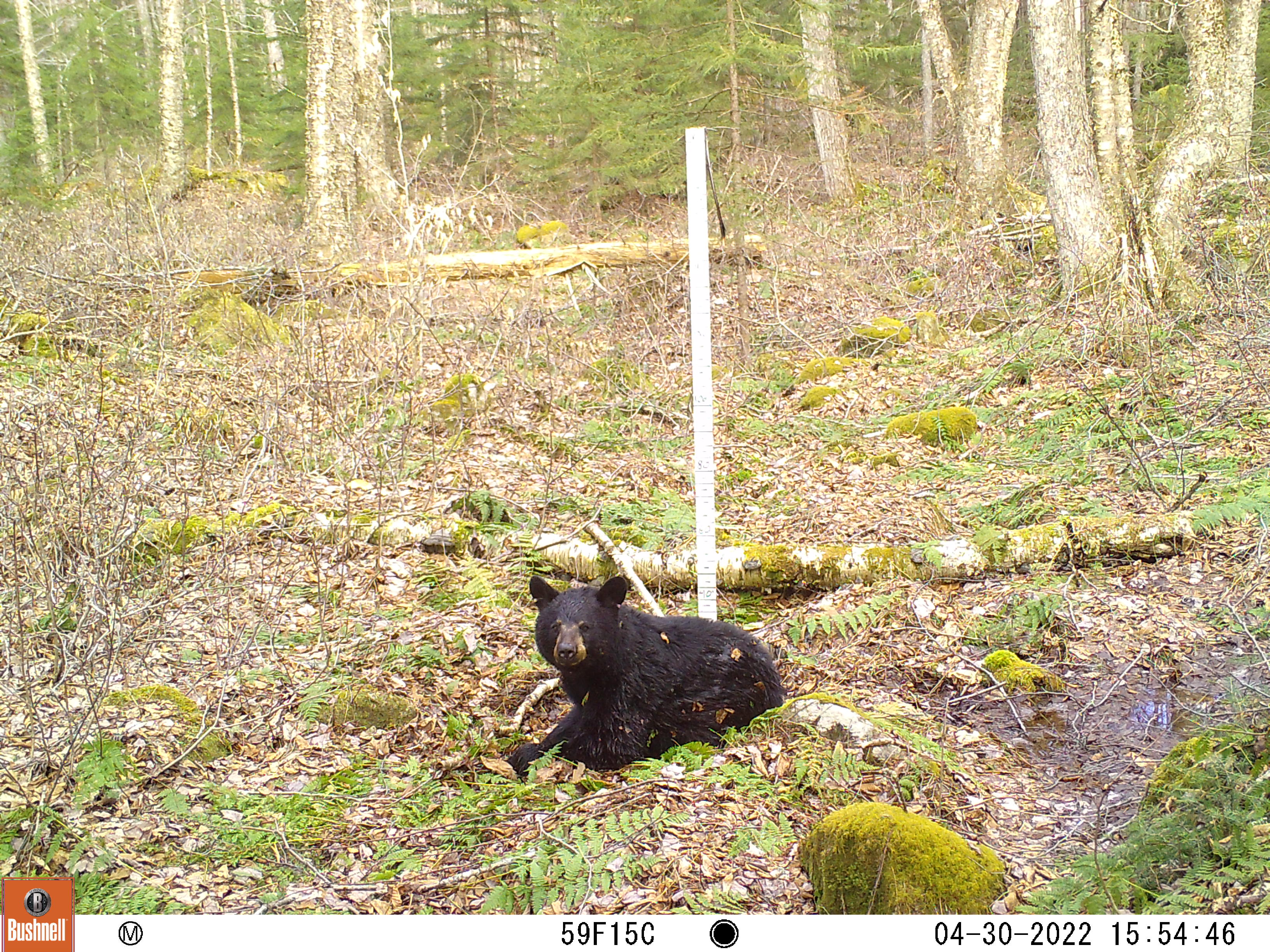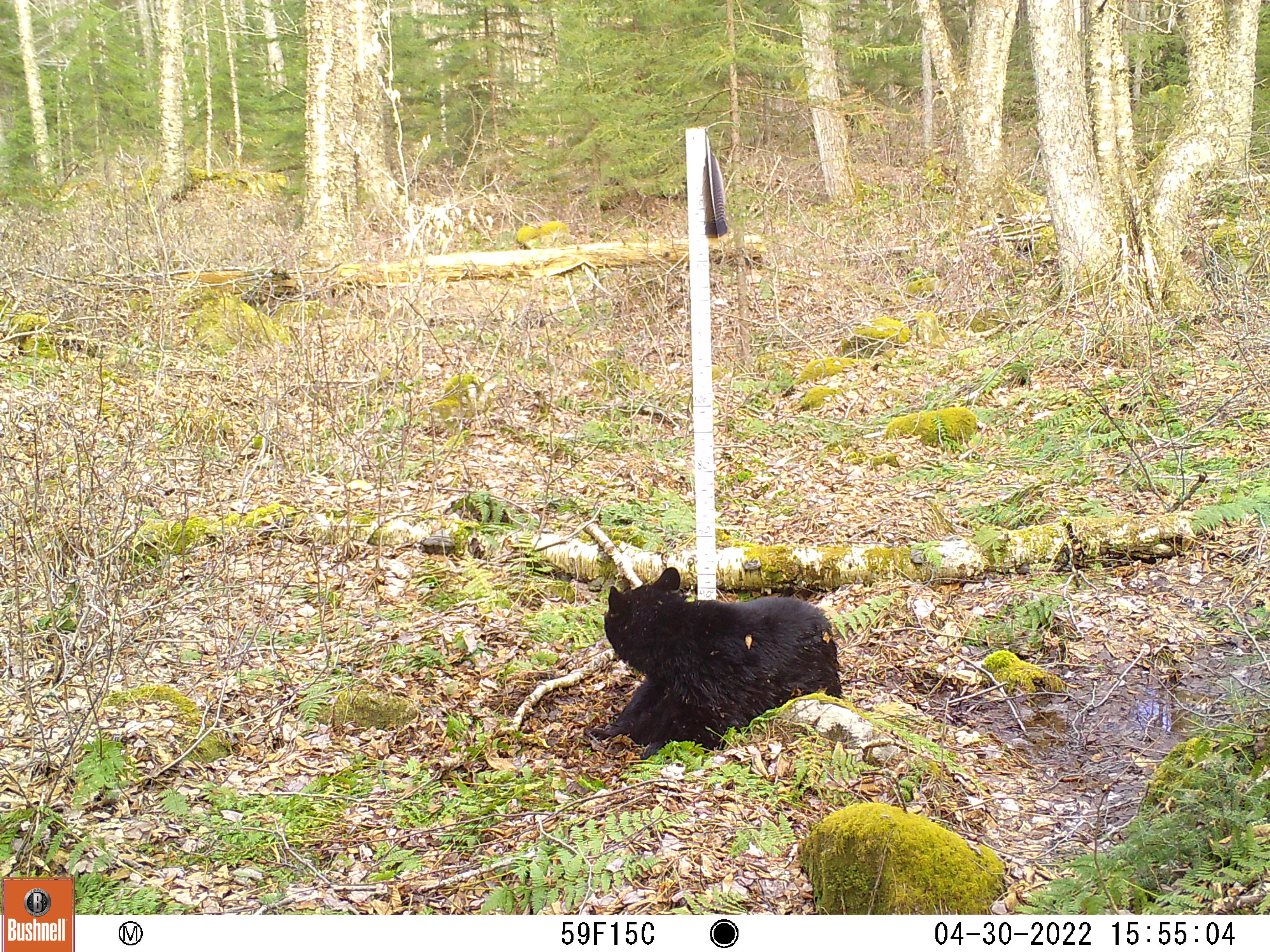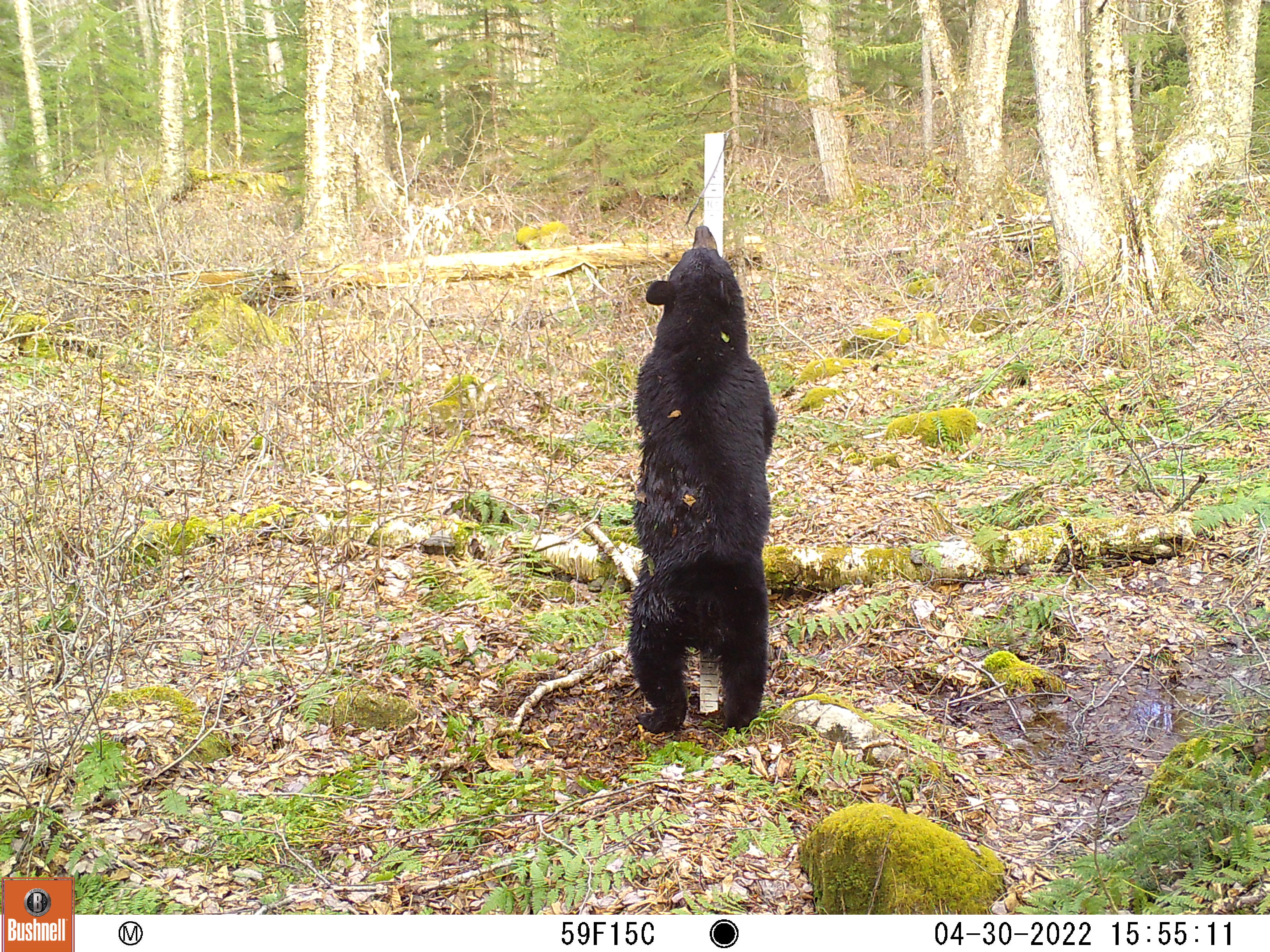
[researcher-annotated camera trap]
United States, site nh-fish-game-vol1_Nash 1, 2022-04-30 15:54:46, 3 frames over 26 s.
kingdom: Animalia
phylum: Chordata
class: Mammalia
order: Carnivora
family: Ursidae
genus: Ursus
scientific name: Ursus americanus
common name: black bear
Black bear (Ursus americanus).